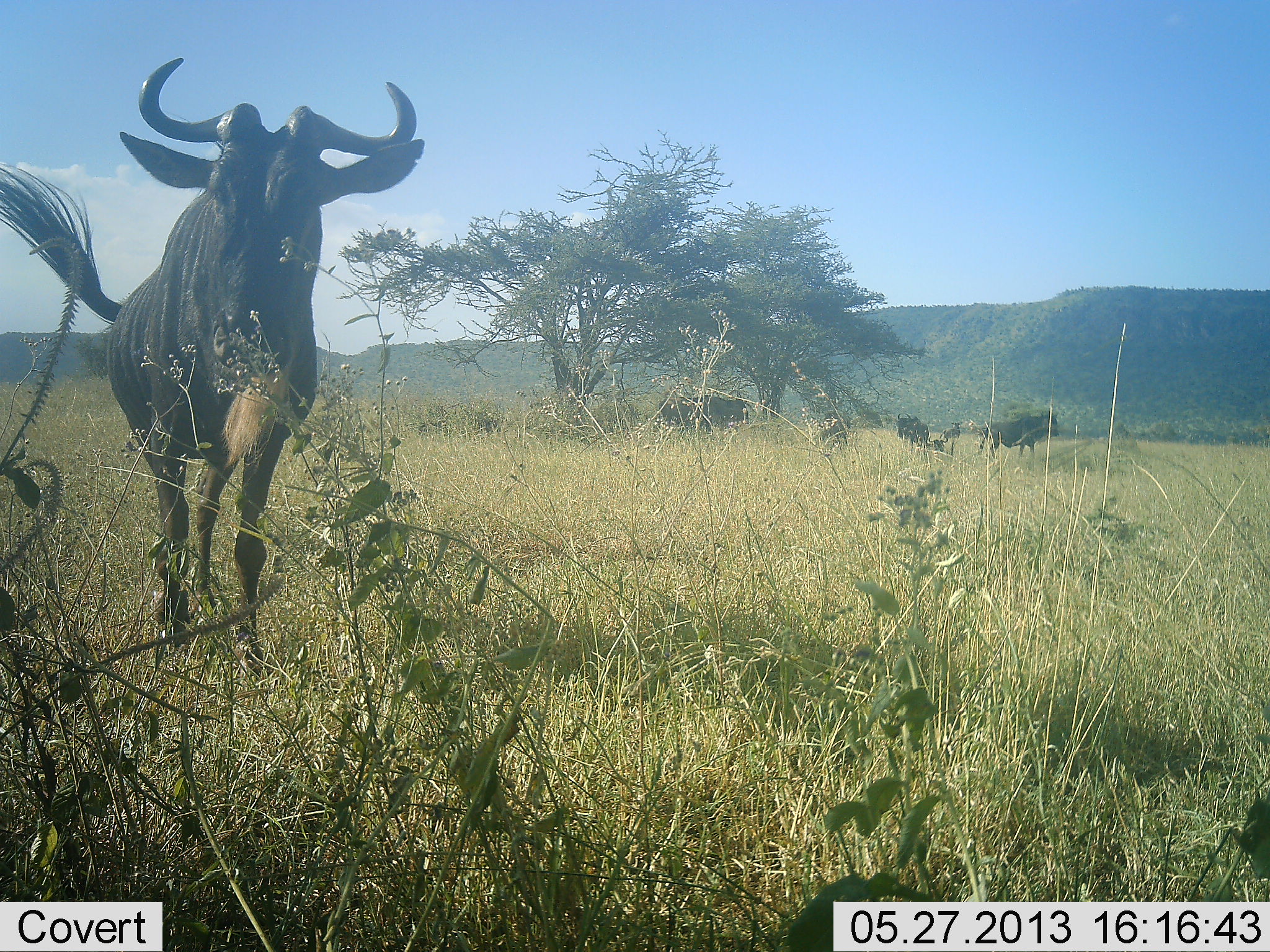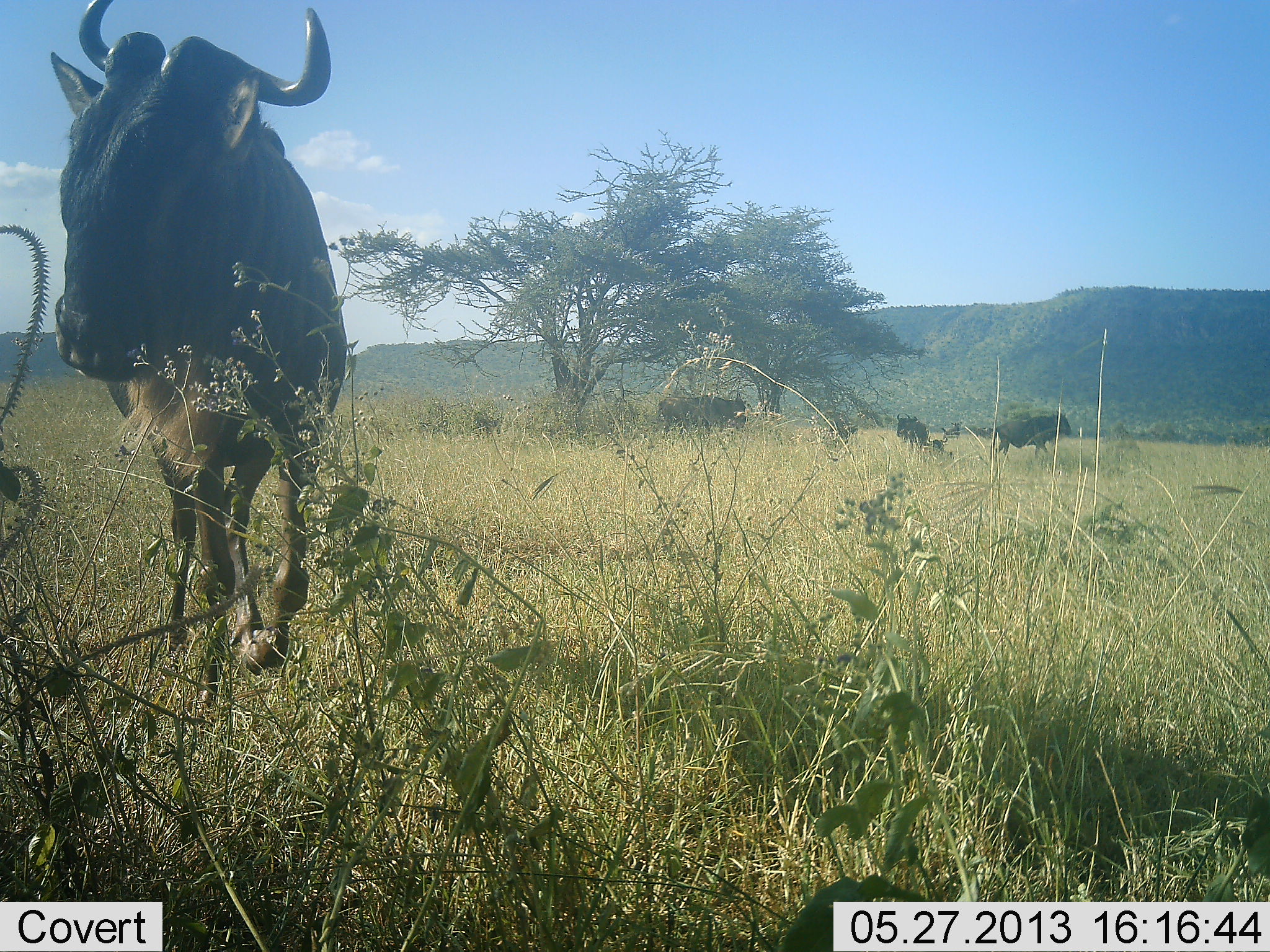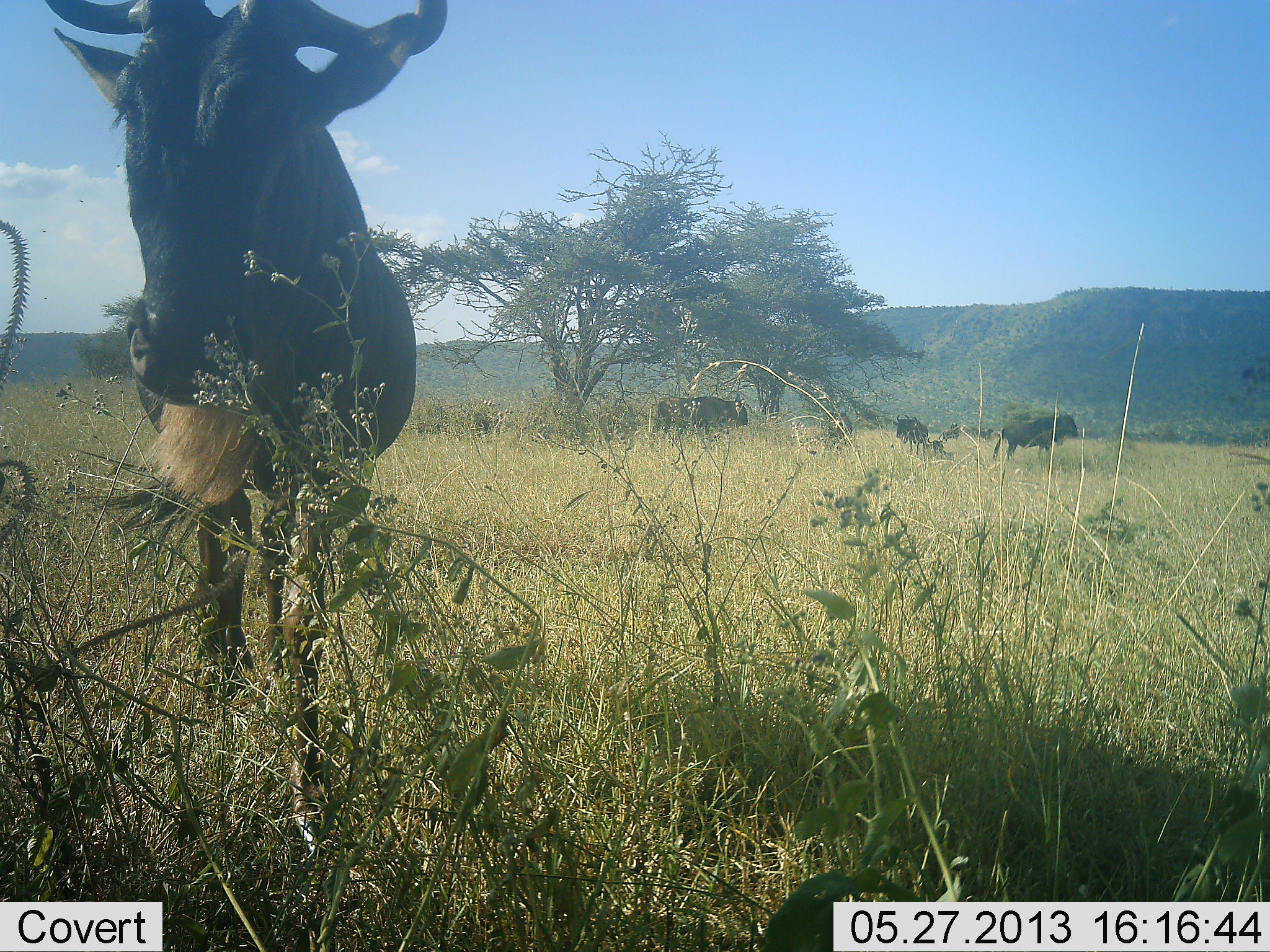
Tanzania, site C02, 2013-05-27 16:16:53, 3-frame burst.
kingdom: Animalia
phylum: Chordata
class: Mammalia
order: Artiodactyla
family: Bovidae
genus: Connochaetes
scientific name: Connochaetes taurinus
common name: blue wildebeest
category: wildebeest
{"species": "wildebeest (blue wildebeest) (Connochaetes taurinus)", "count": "4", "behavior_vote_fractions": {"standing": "50%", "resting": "0%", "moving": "80%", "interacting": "0%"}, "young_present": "10%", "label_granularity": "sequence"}